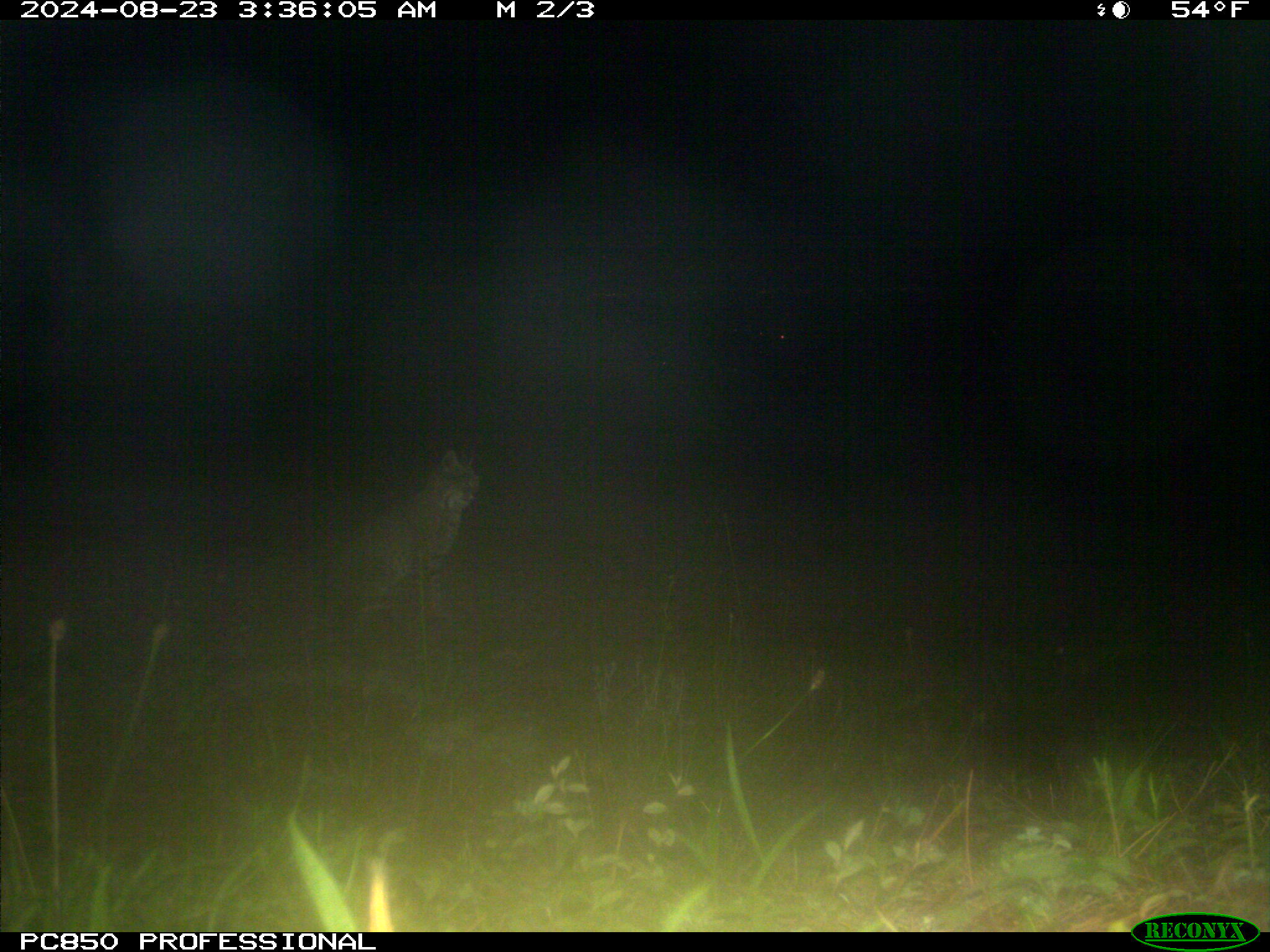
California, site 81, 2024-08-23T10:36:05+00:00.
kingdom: Animalia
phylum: Chordata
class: Mammalia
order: Carnivora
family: Felidae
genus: Lynx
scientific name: Lynx rufus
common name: bobcat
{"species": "bobcat (Lynx rufus)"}